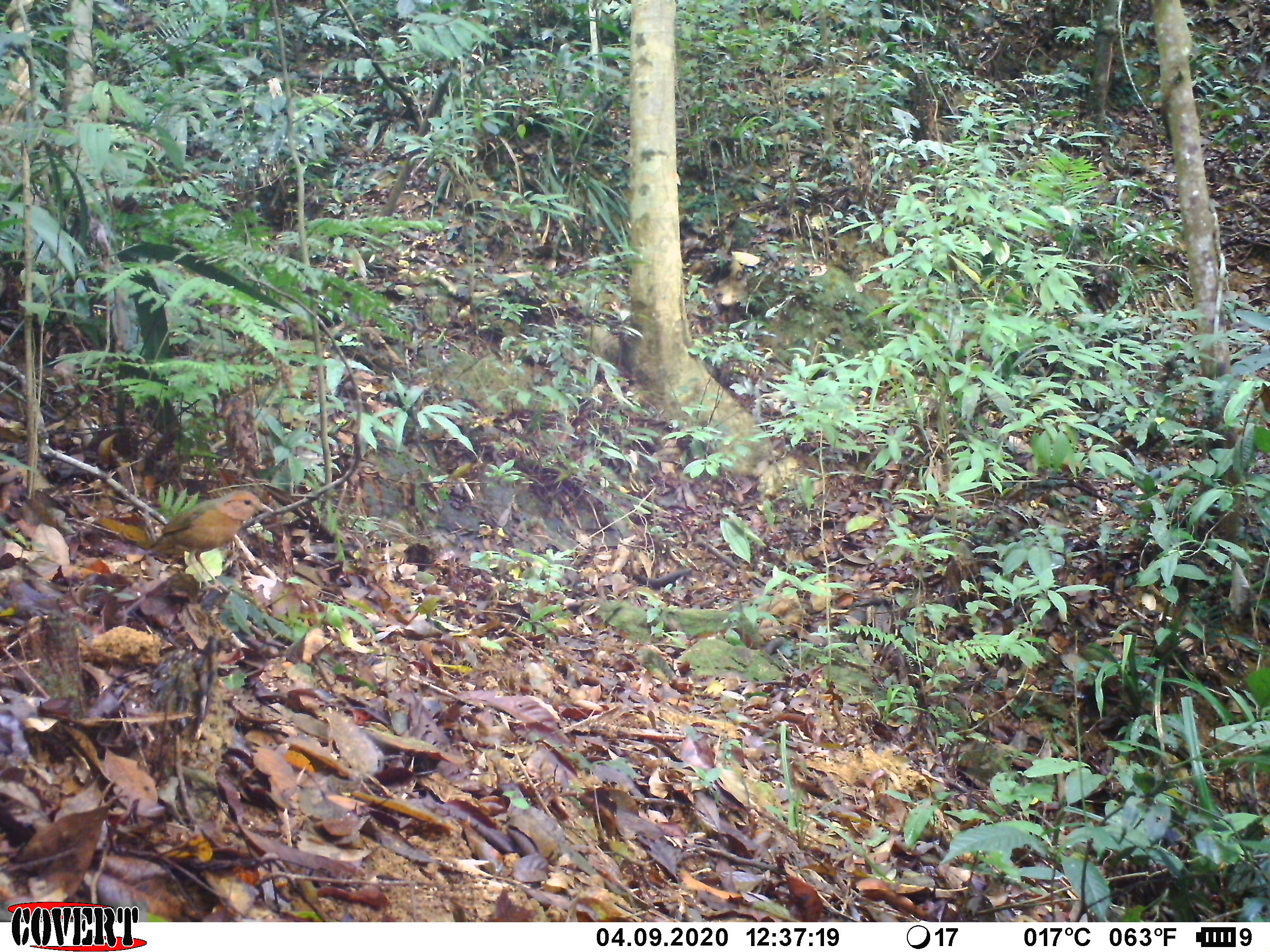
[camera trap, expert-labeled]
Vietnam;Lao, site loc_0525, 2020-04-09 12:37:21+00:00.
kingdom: Animalia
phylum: Chordata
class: Aves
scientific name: Aves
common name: bird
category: unidentified bird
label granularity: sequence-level